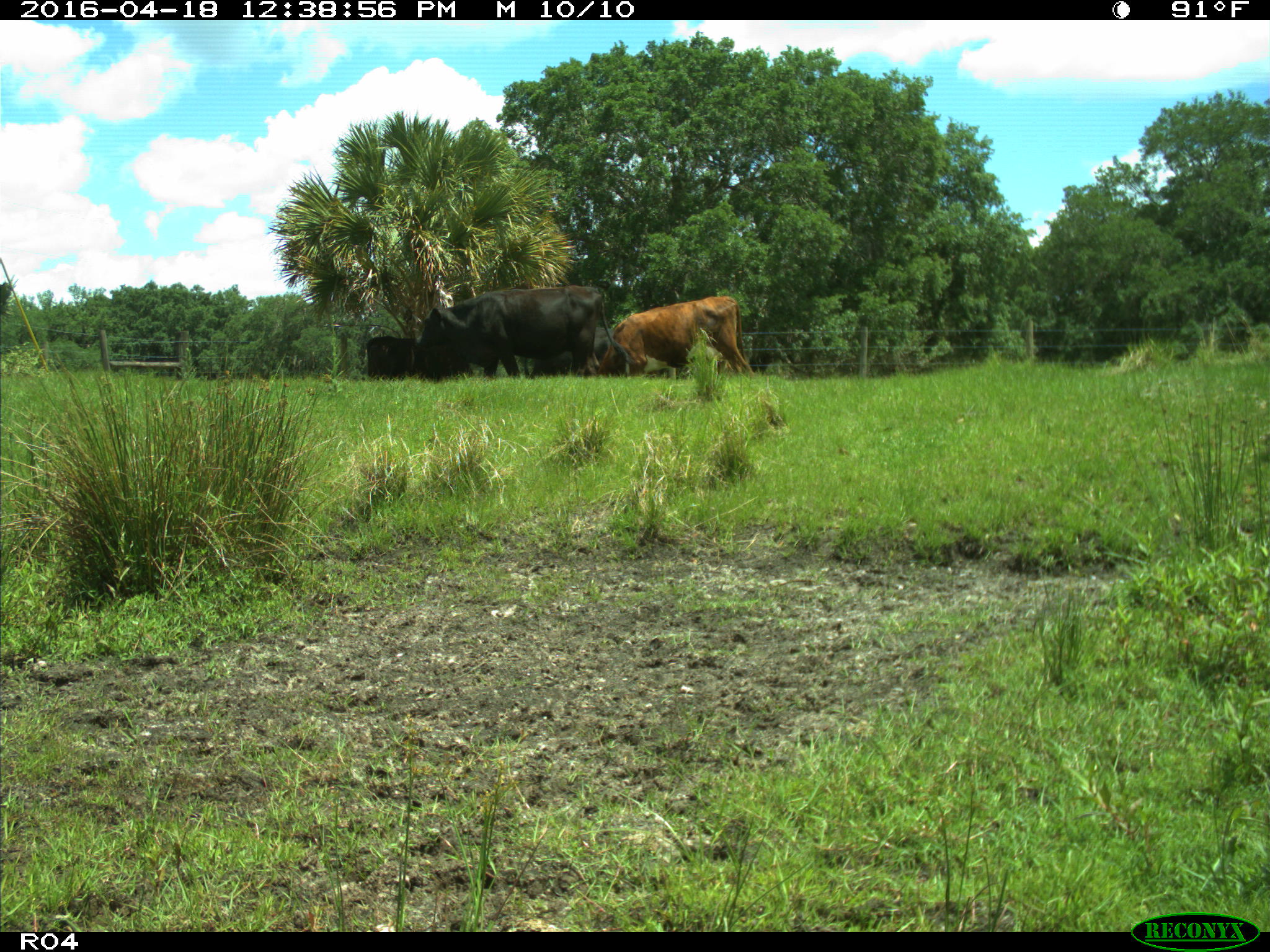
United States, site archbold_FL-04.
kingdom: Animalia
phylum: Chordata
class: Mammalia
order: Artiodactyla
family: Bovidae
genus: Bos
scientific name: Bos taurus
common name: domestic cow